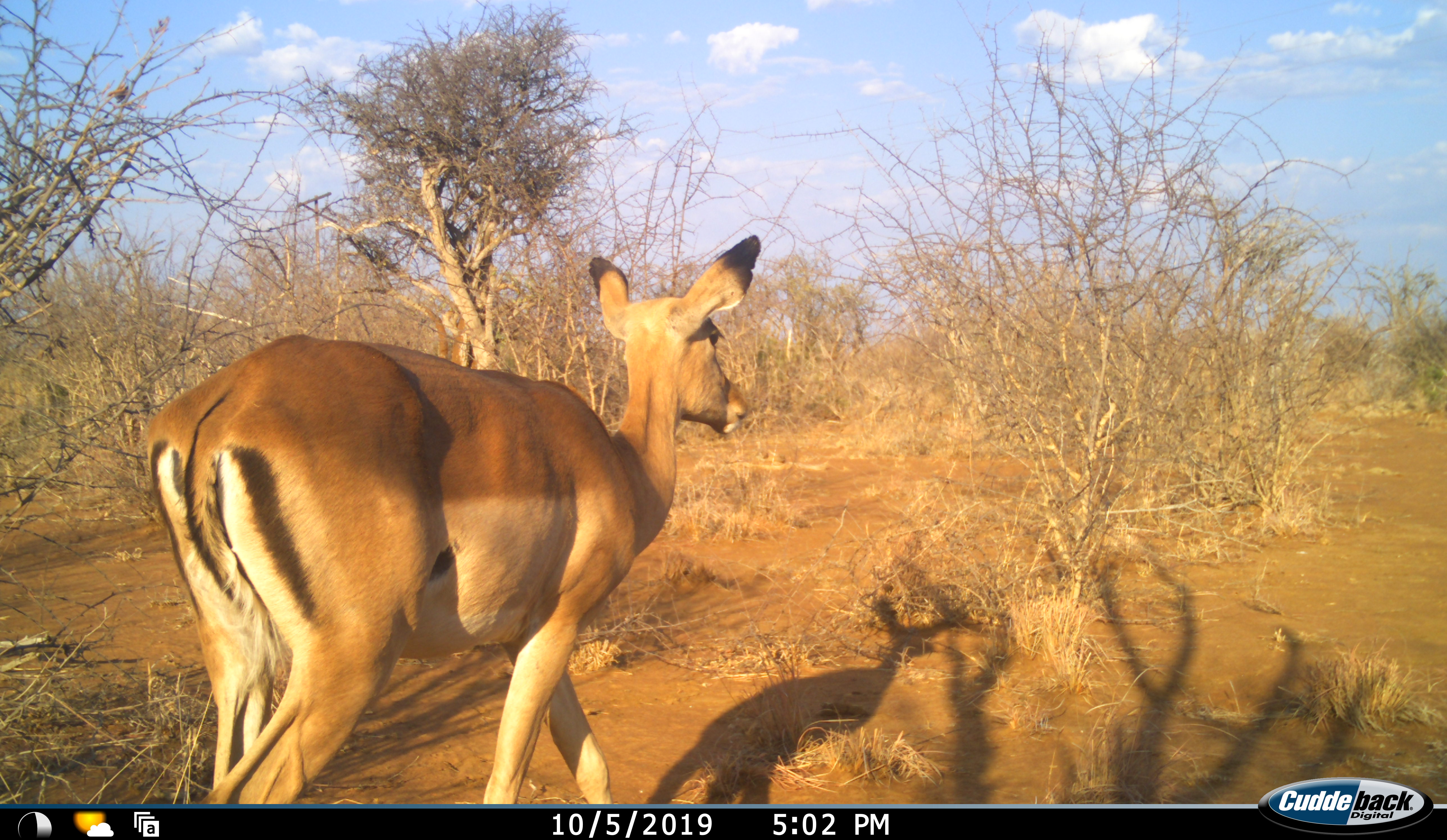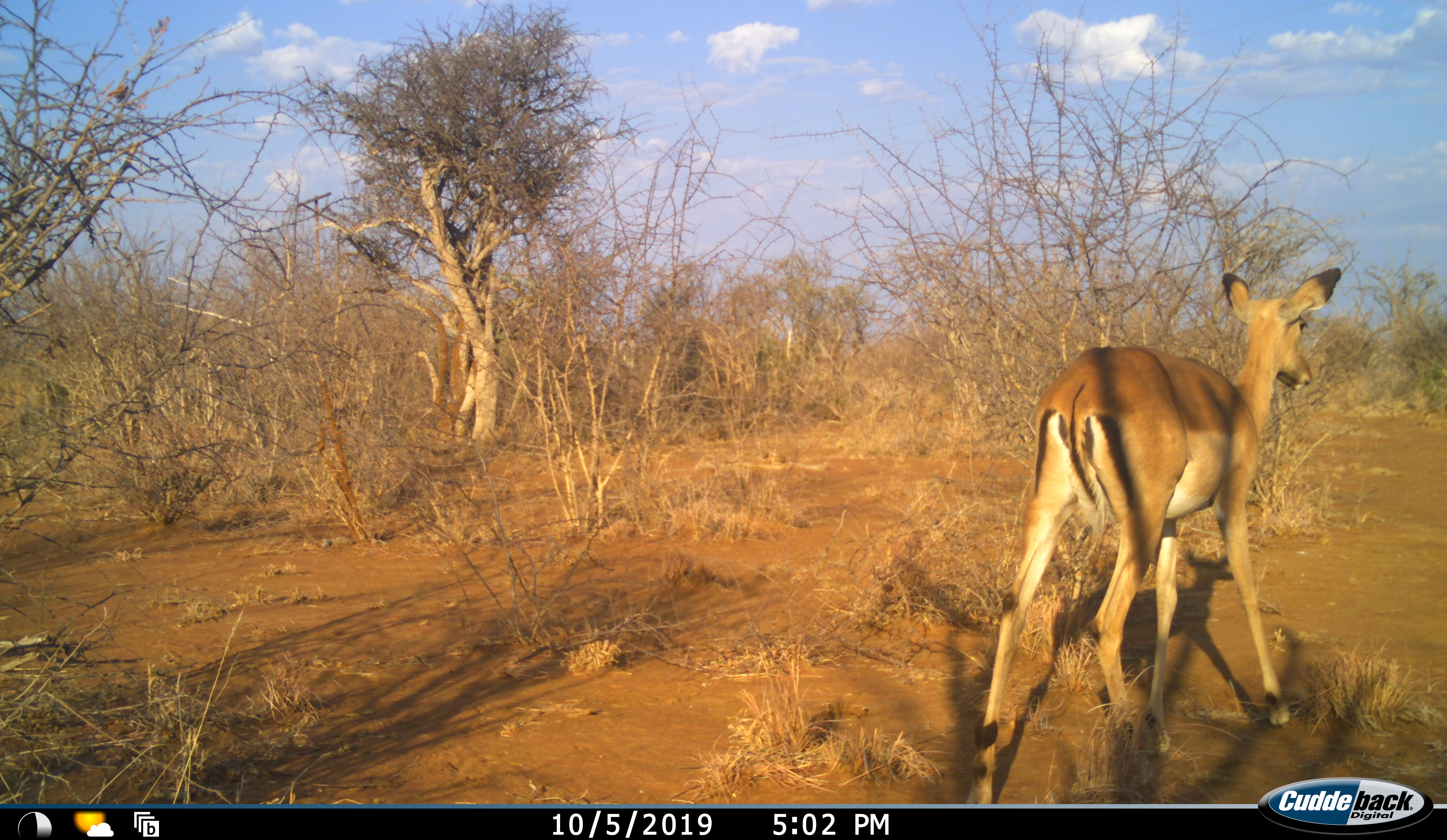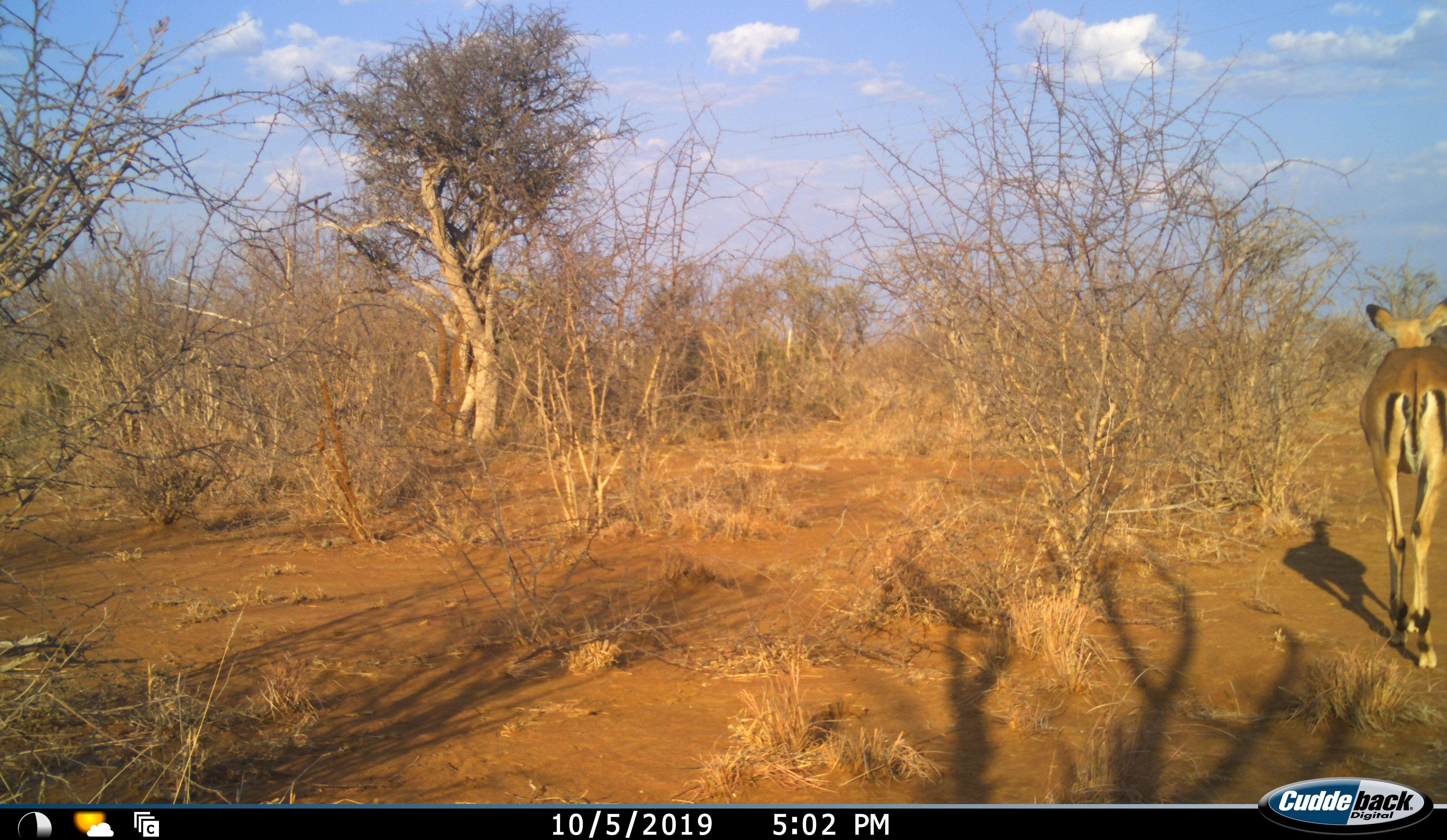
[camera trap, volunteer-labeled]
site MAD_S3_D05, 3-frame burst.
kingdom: Animalia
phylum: Chordata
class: Mammalia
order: Artiodactyla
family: Bovidae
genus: Aepyceros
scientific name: Aepyceros melampus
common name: impala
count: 1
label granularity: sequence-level